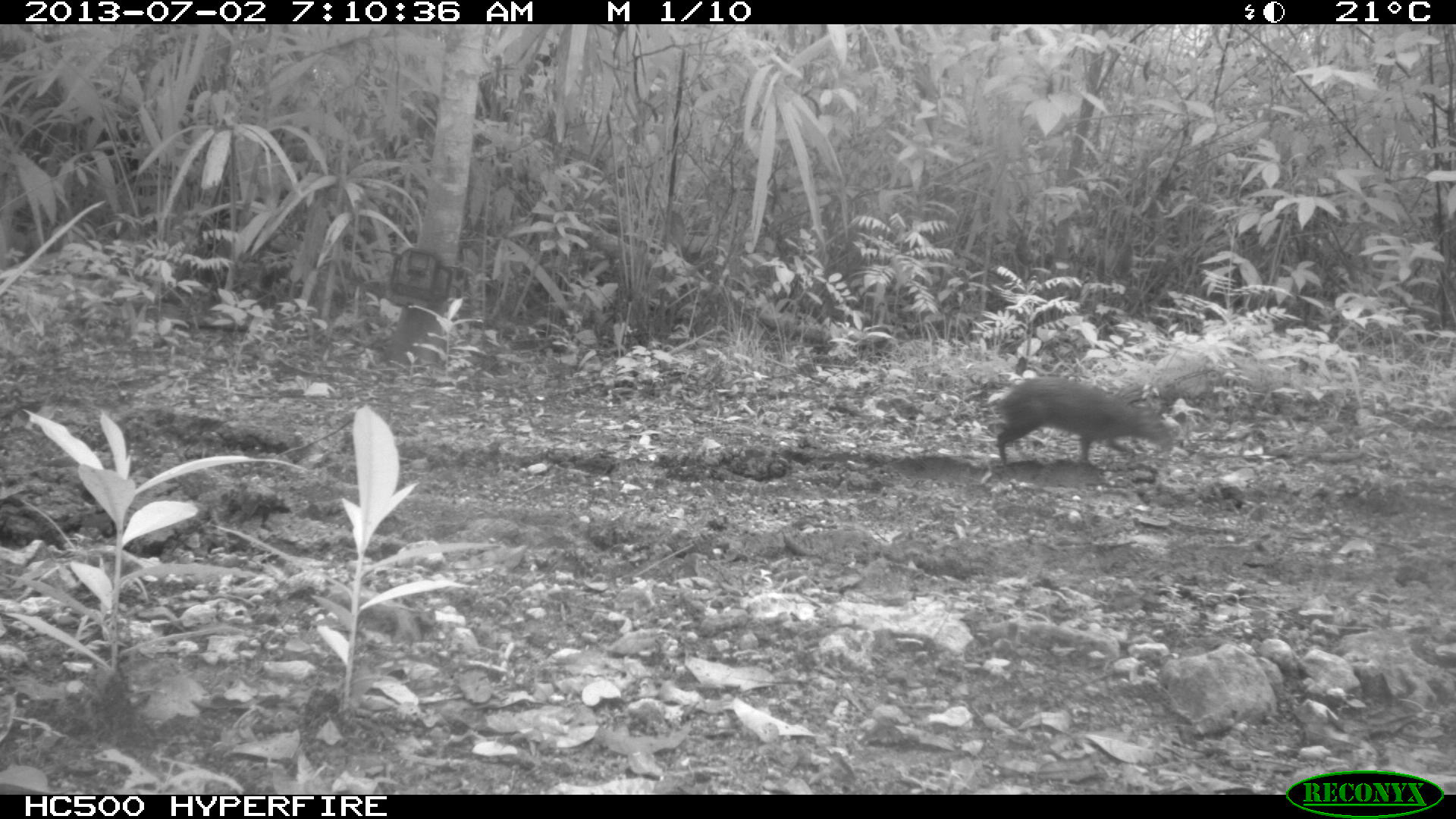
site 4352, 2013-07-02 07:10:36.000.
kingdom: Animalia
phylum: Chordata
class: Mammalia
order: Rodentia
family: Dasyproctidae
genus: Dasyprocta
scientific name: Dasyprocta punctata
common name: central american agouti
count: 1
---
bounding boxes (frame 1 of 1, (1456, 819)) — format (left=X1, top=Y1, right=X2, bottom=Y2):
dasyprocta punctata: (left=996, top=376, right=1174, bottom=467)